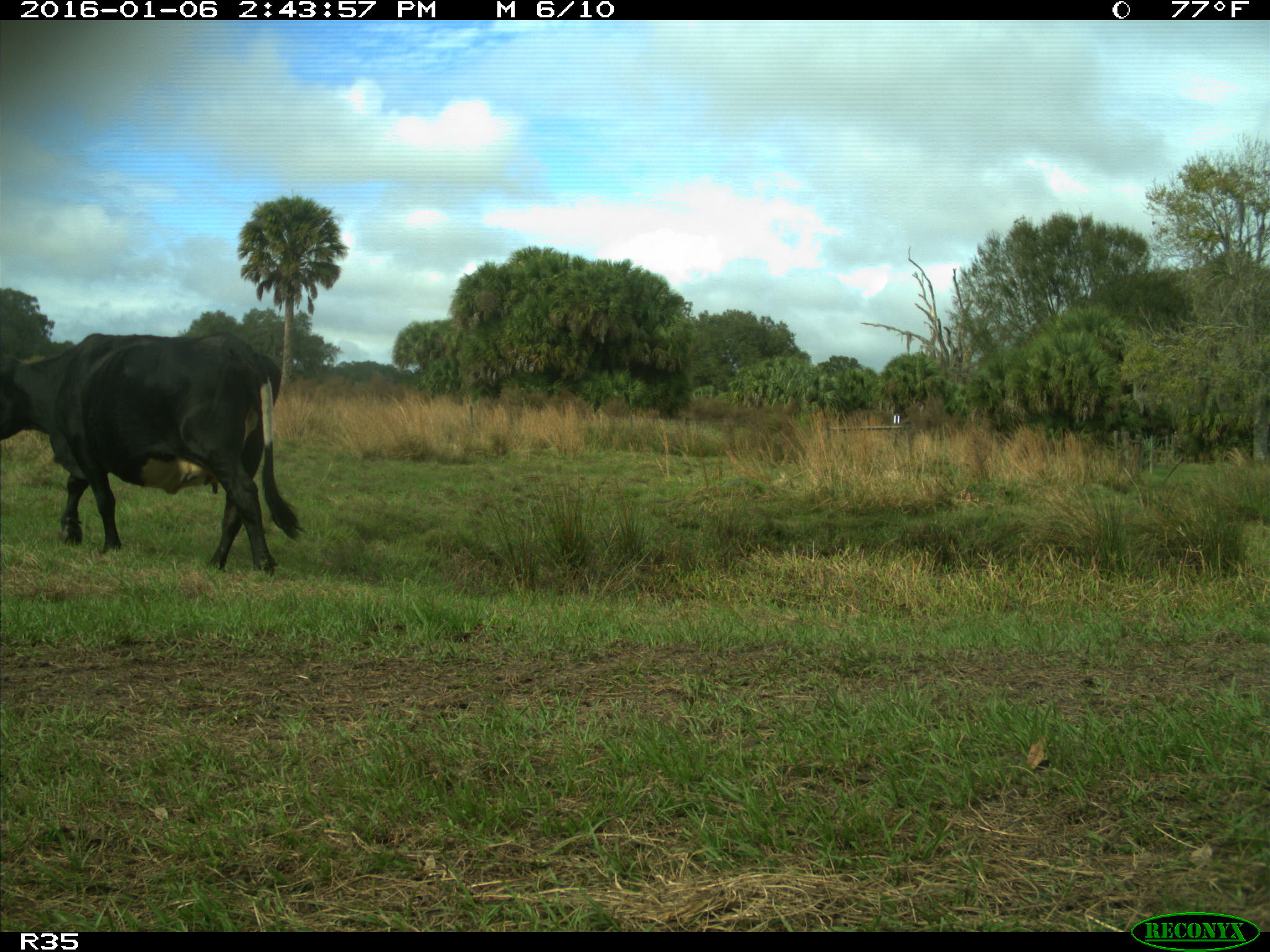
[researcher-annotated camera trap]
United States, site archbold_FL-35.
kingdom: Animalia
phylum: Chordata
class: Mammalia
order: Artiodactyla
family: Bovidae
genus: Bos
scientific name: Bos taurus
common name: domestic cow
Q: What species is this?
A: Bos taurus (domestic cow).